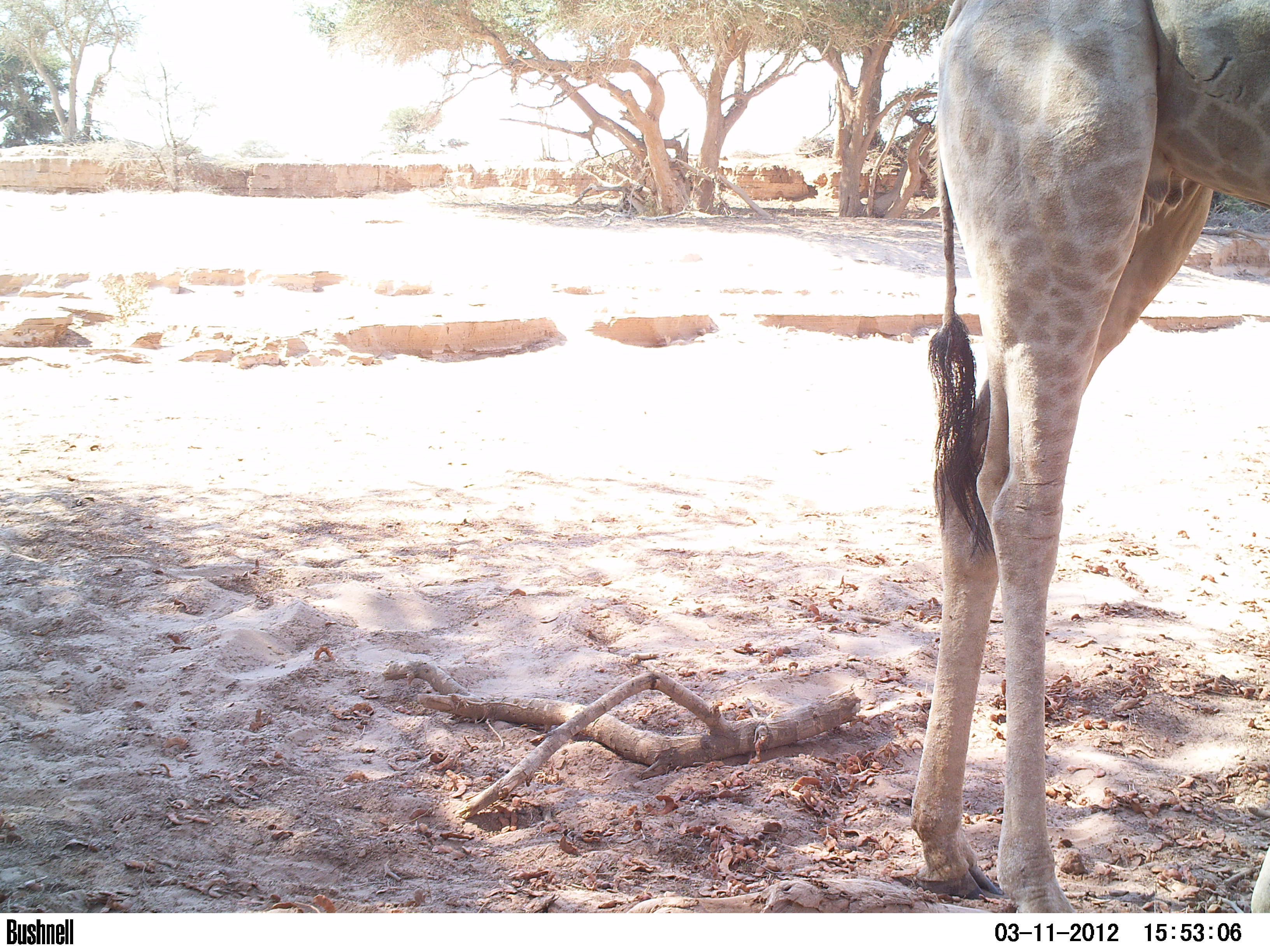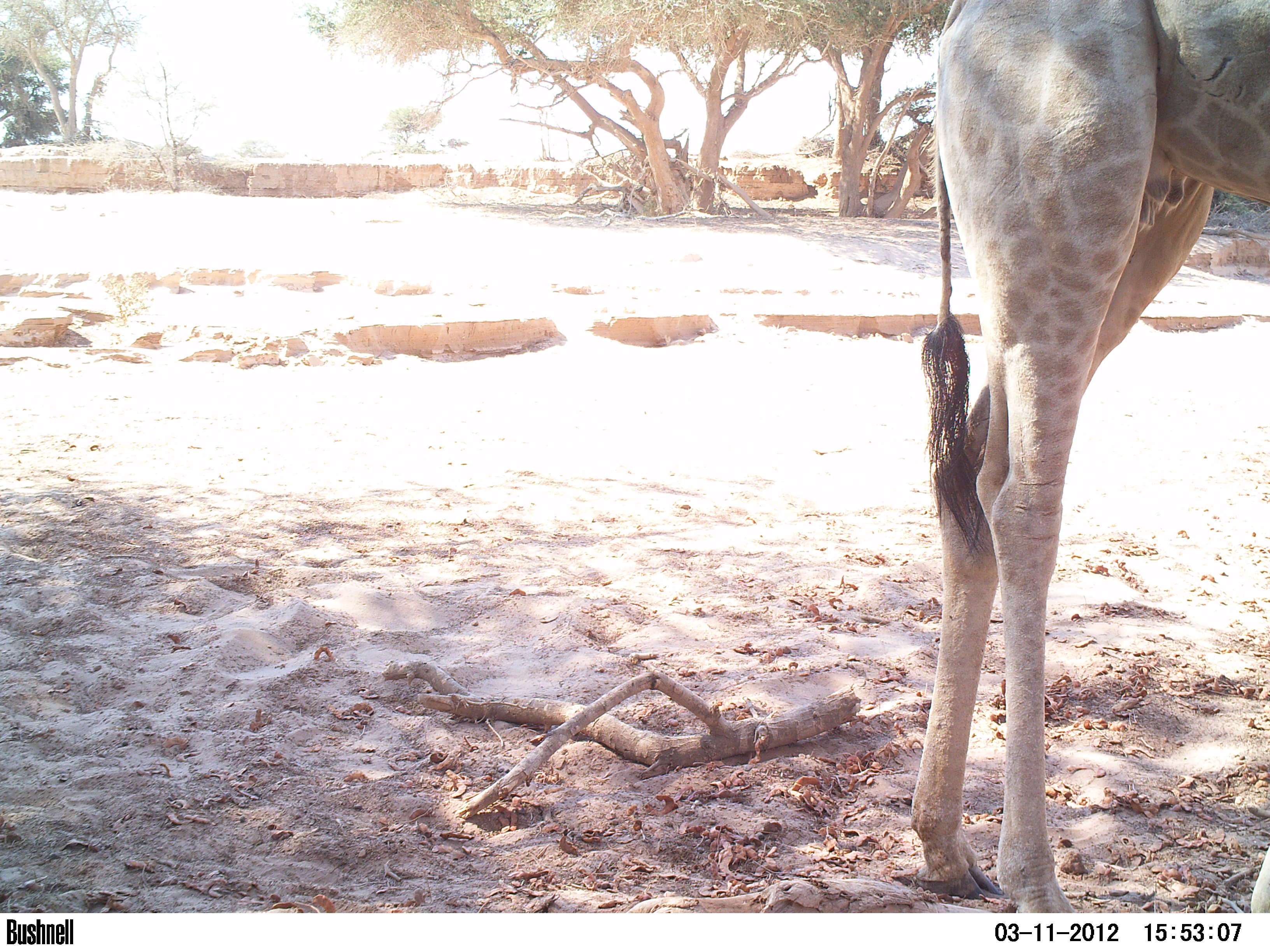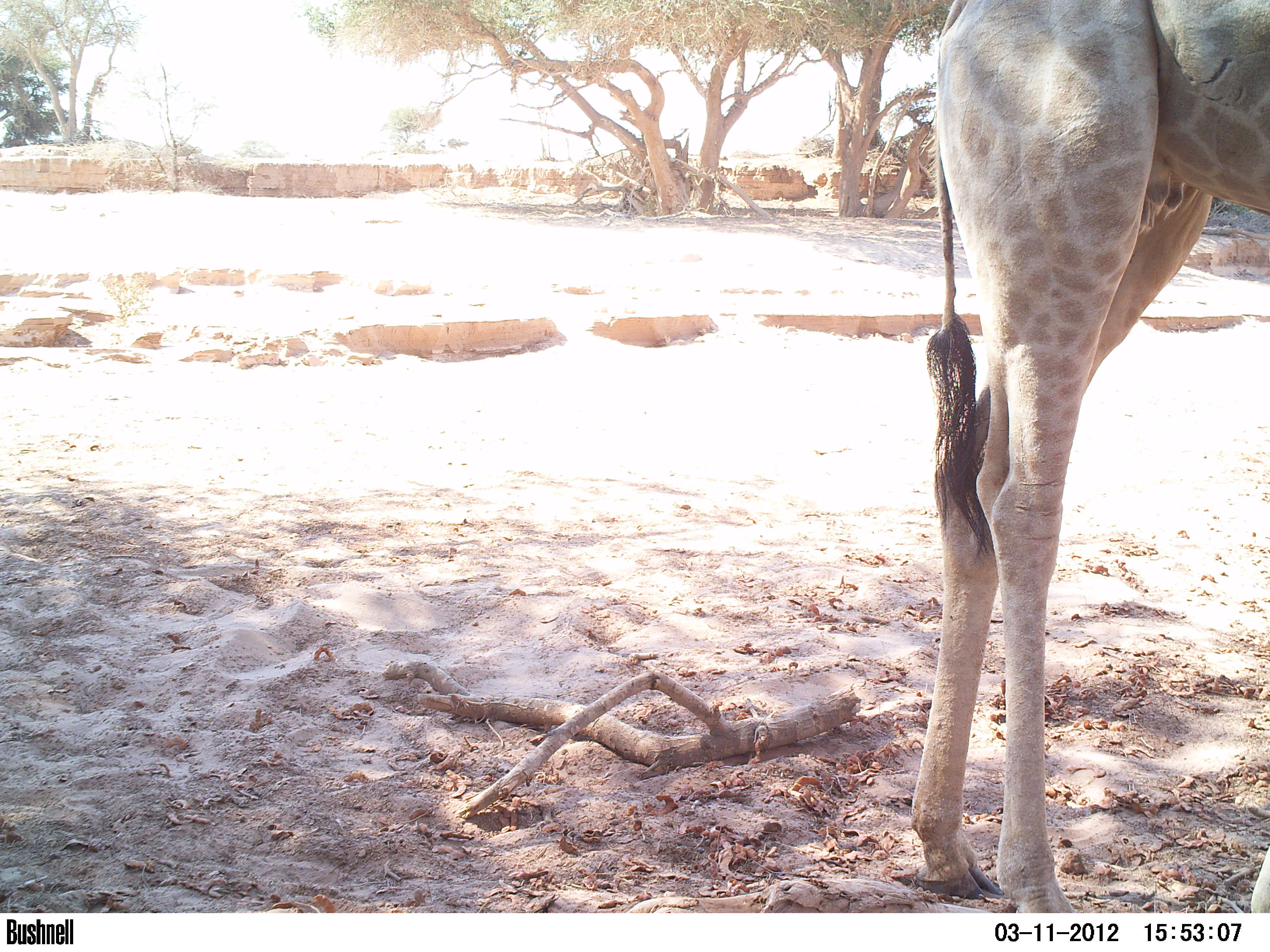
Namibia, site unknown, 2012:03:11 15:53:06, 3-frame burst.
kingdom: Animalia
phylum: Chordata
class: Mammalia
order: Artiodactyla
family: Giraffidae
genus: Giraffa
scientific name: Giraffa camelopardalis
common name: giraffe